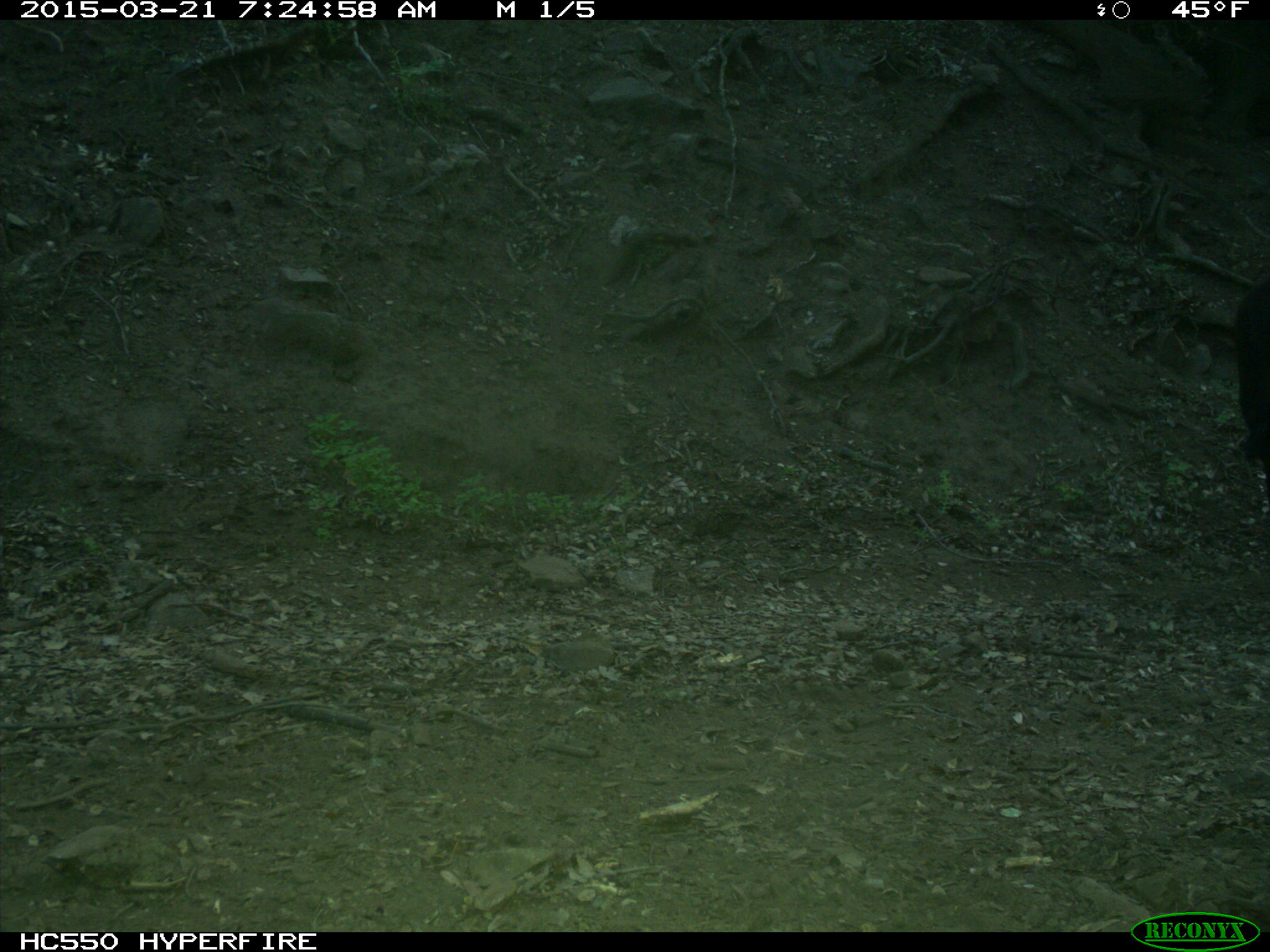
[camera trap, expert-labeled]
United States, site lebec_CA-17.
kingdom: Animalia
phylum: Chordata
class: Mammalia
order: Artiodactyla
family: Bovidae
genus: Bos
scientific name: Bos taurus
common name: domestic cow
Bos taurus (domestic cow).